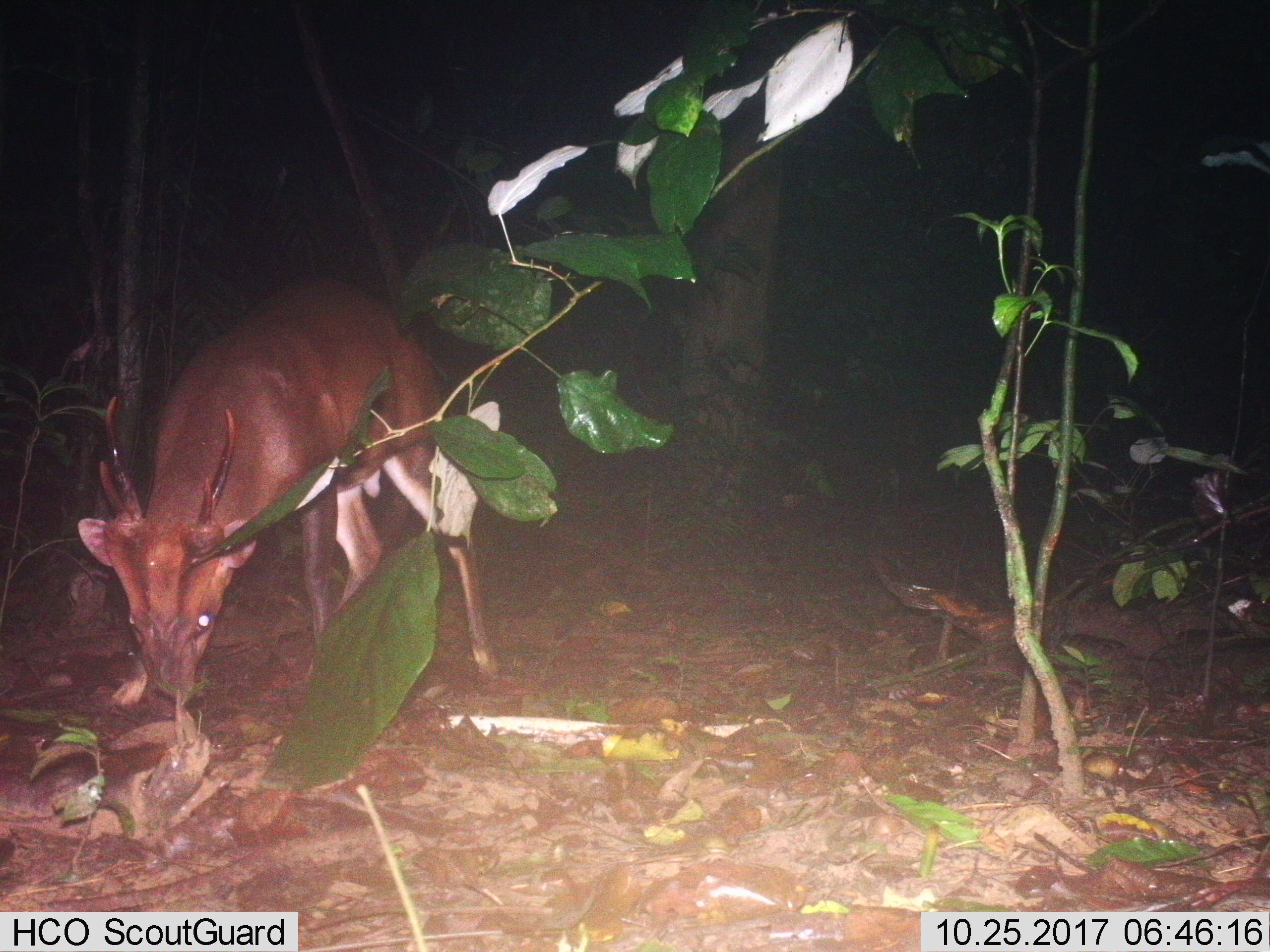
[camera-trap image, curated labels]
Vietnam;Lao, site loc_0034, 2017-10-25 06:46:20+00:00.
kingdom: Animalia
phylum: Chordata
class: Mammalia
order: Artiodactyla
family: Cervidae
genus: Muntiacus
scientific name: Muntiacus vuquangensis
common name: large-antlered muntjac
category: large antlered muntjac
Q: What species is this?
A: Large antlered muntjac (large-antlered muntjac) (Muntiacus vuquangensis).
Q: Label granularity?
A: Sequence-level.